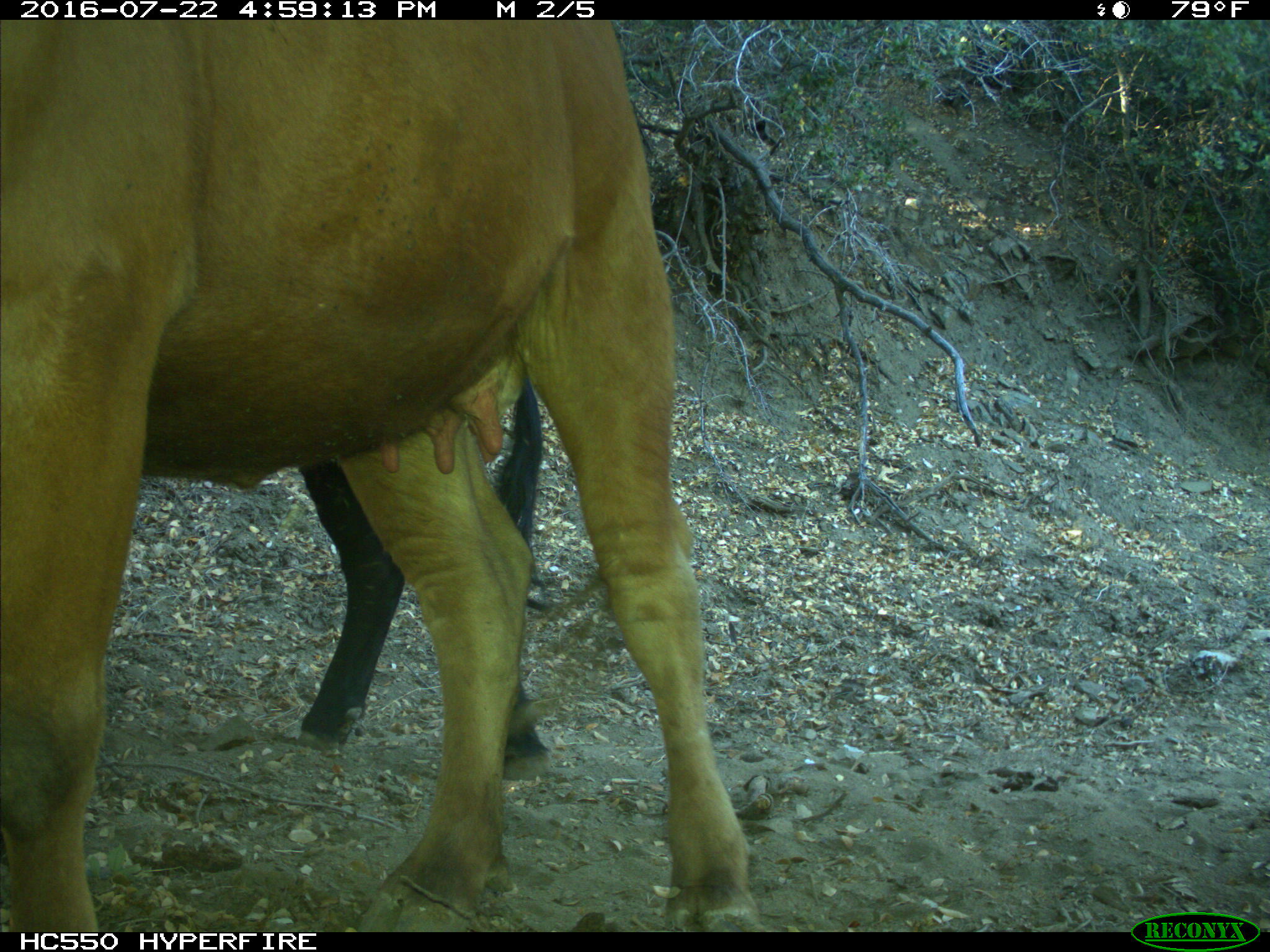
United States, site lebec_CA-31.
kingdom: Animalia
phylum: Chordata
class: Mammalia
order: Artiodactyla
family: Bovidae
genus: Bos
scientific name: Bos taurus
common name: domestic cow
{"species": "Bos taurus (domestic cow)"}